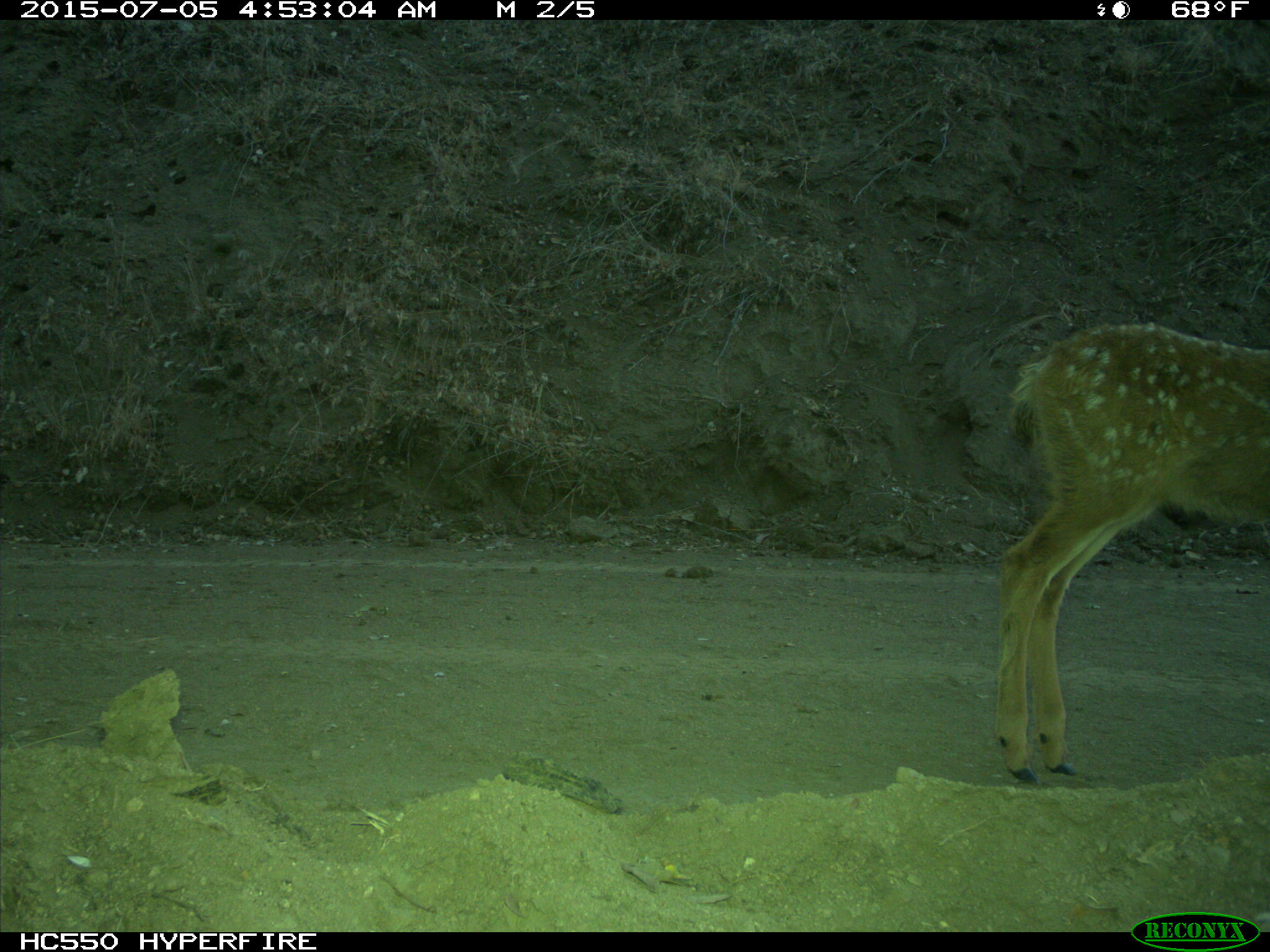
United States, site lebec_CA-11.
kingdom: Animalia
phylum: Chordata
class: Mammalia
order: Artiodactyla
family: Cervidae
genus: Odocoileus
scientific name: Odocoileus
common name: deer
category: unidentified deer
Unidentified deer (deer) (Odocoileus).